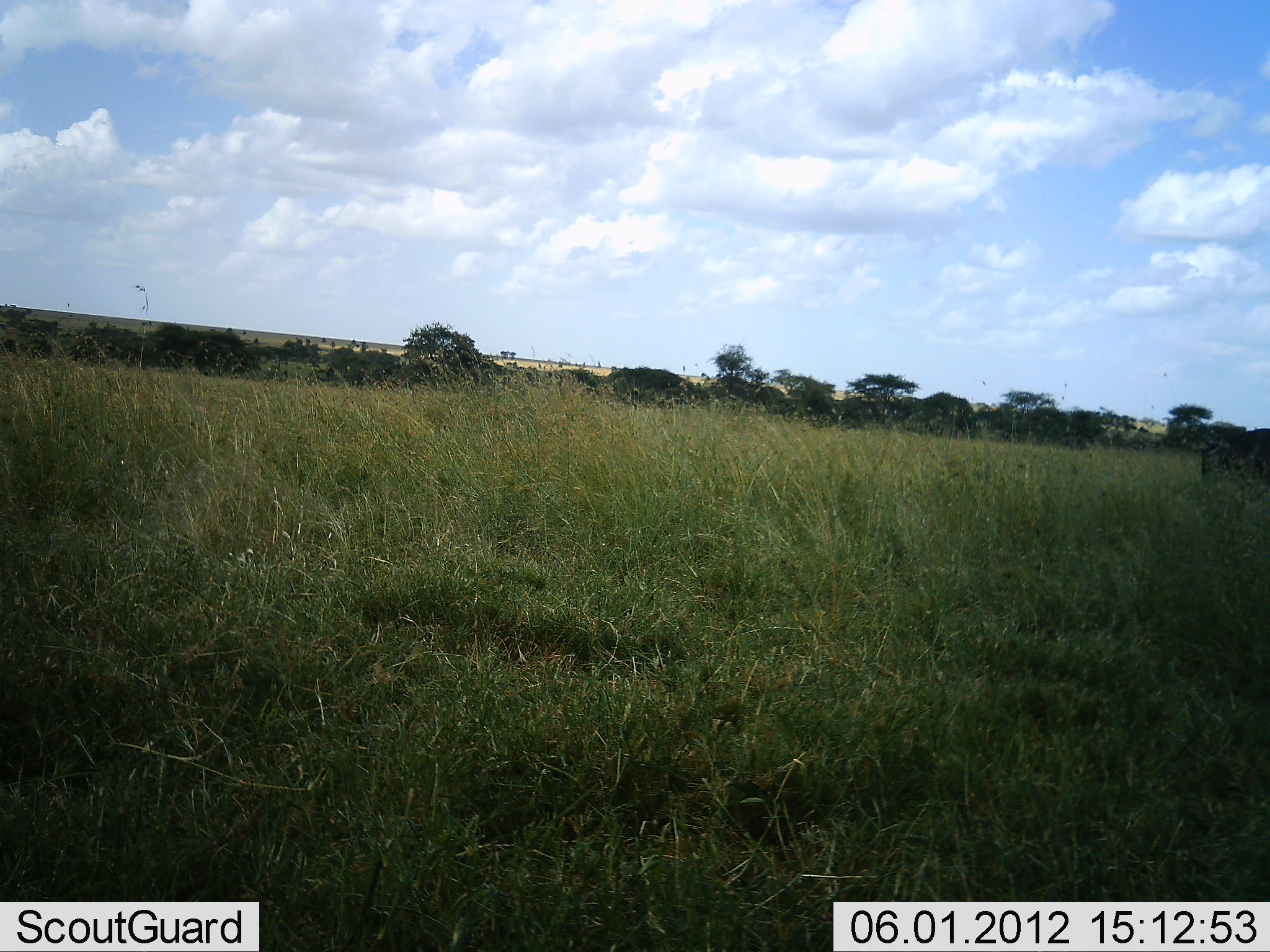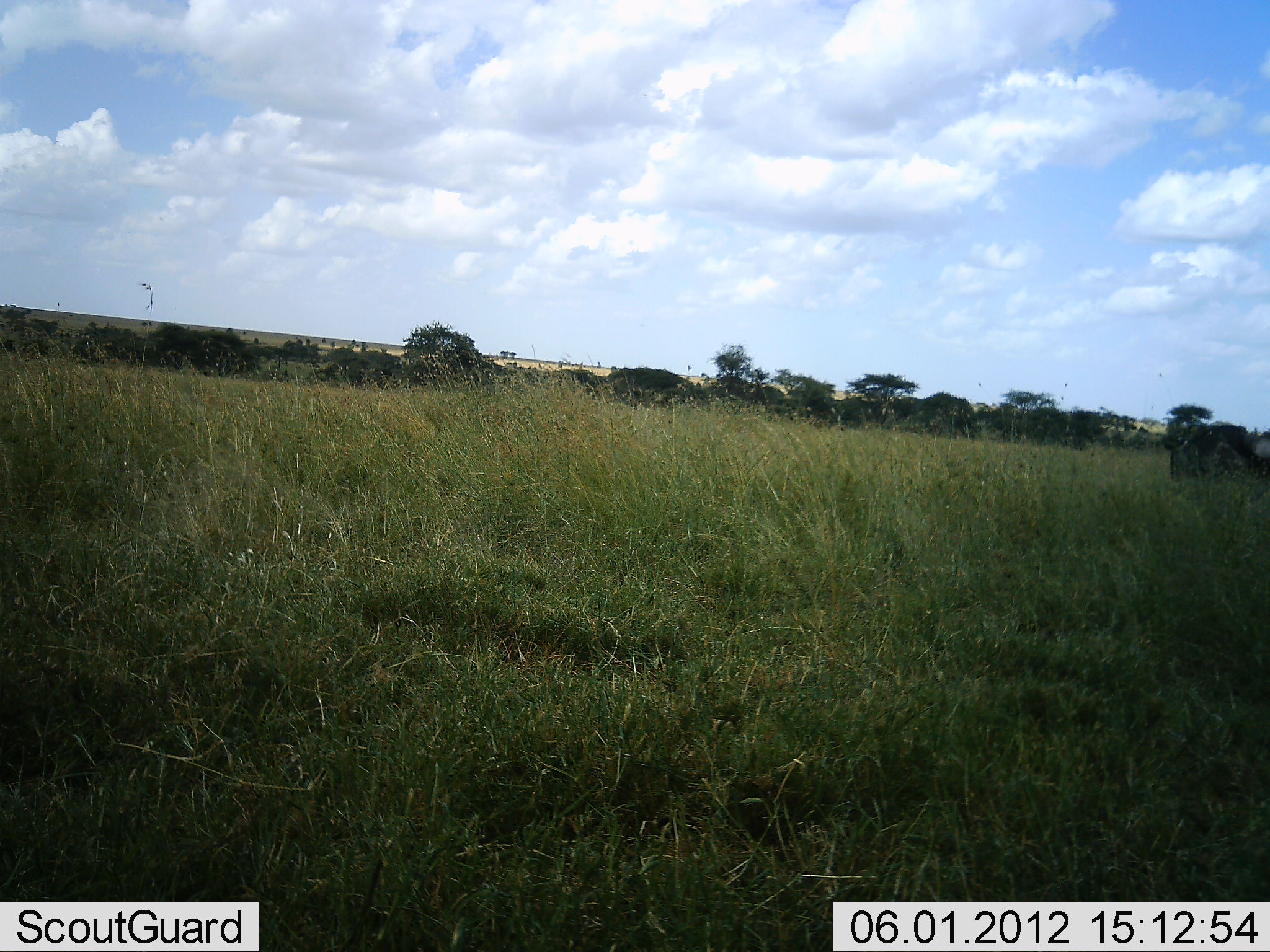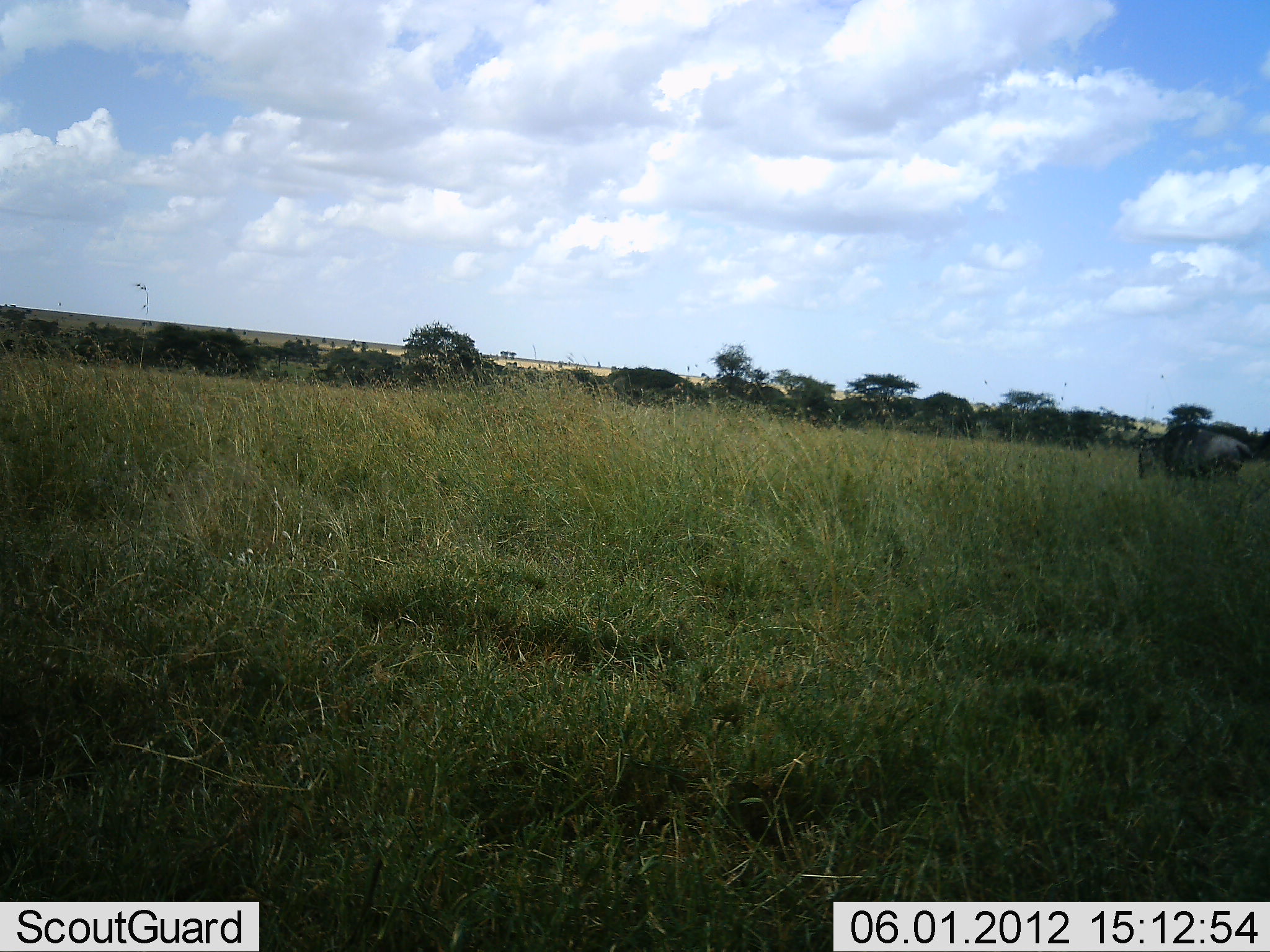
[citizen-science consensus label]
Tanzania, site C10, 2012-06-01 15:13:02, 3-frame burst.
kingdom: Animalia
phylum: Chordata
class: Mammalia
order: Artiodactyla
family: Bovidae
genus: Connochaetes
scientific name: Connochaetes taurinus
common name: blue wildebeest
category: wildebeest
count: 1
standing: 0%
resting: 0%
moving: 100%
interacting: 0%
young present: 0%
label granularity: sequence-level